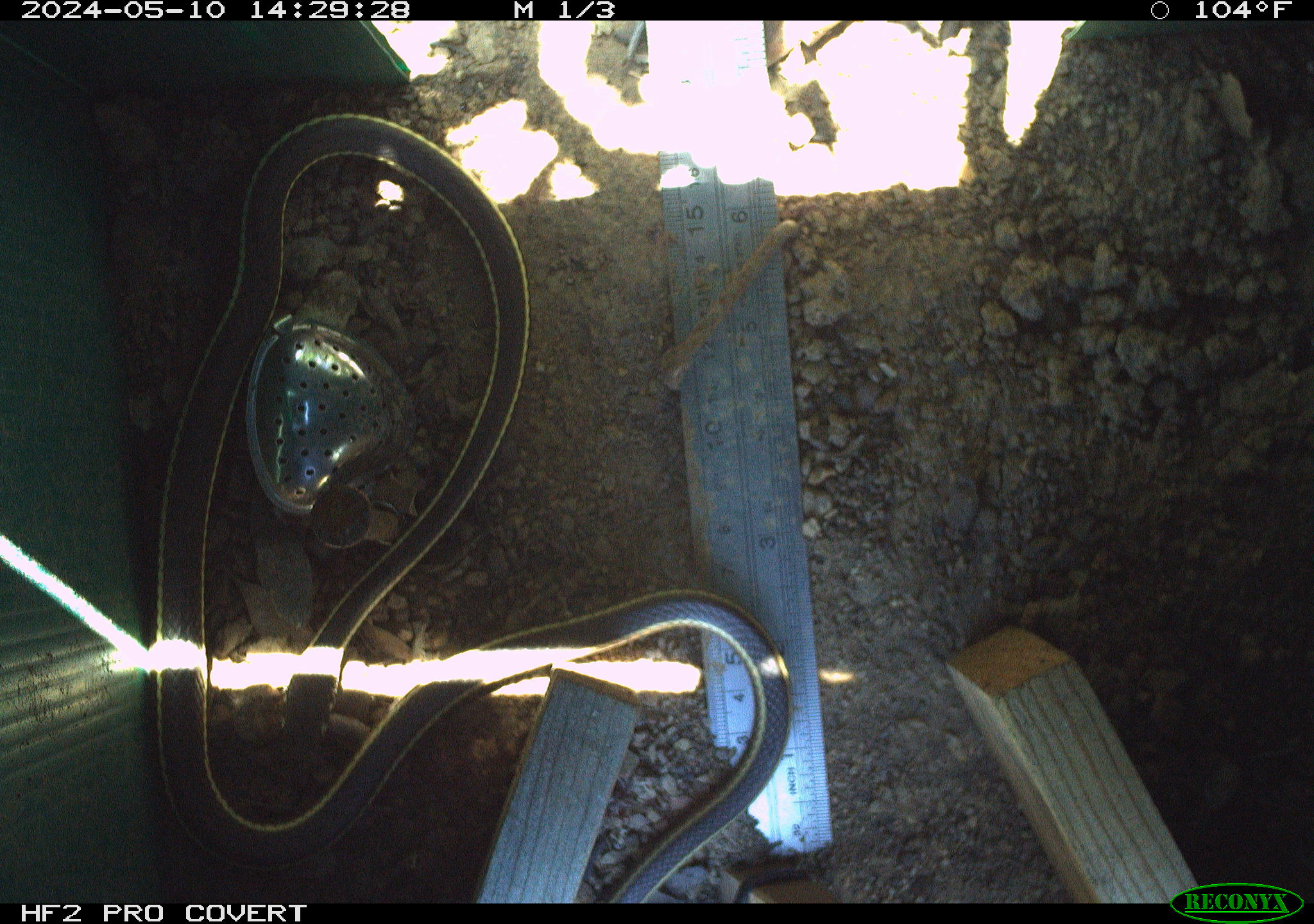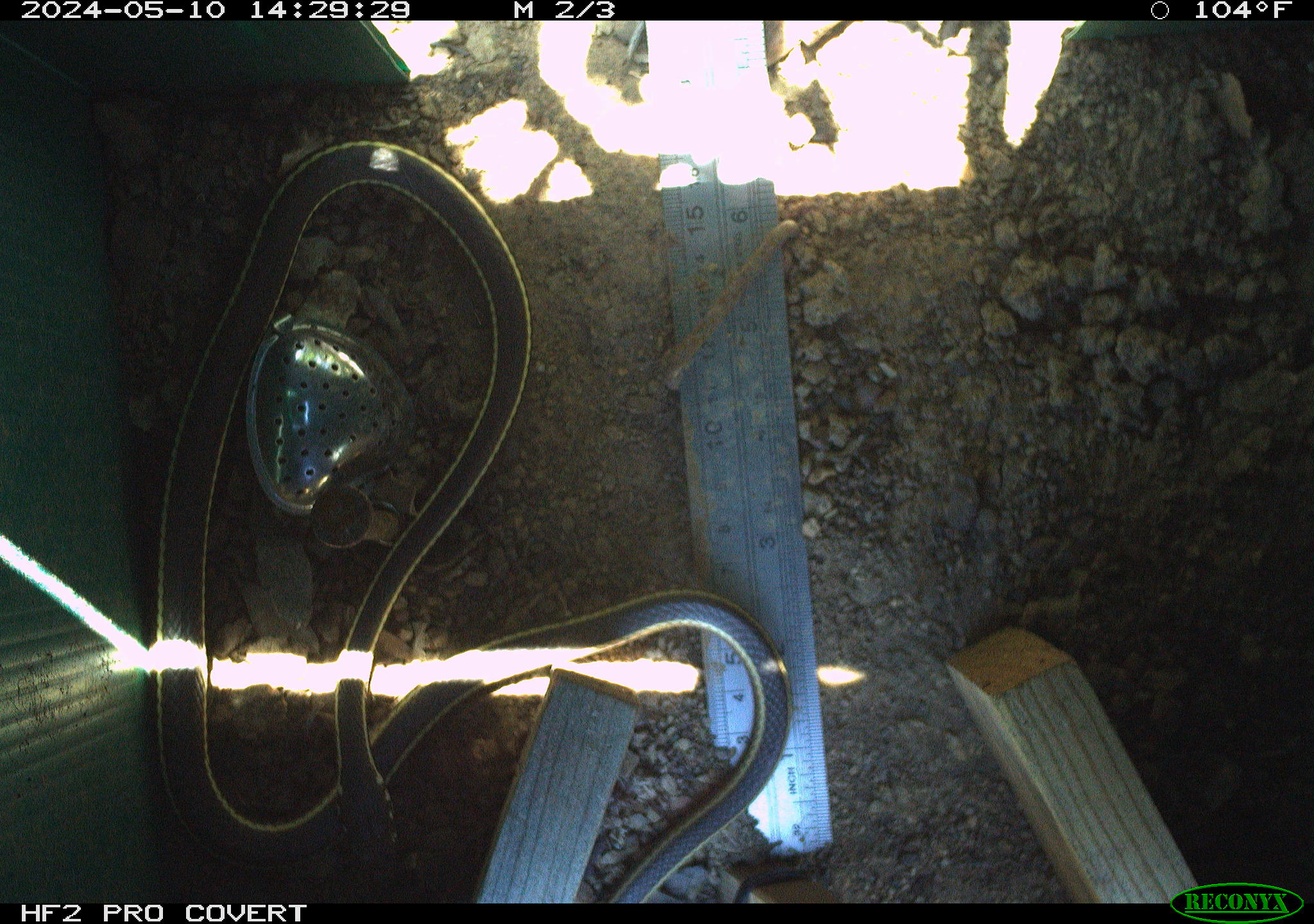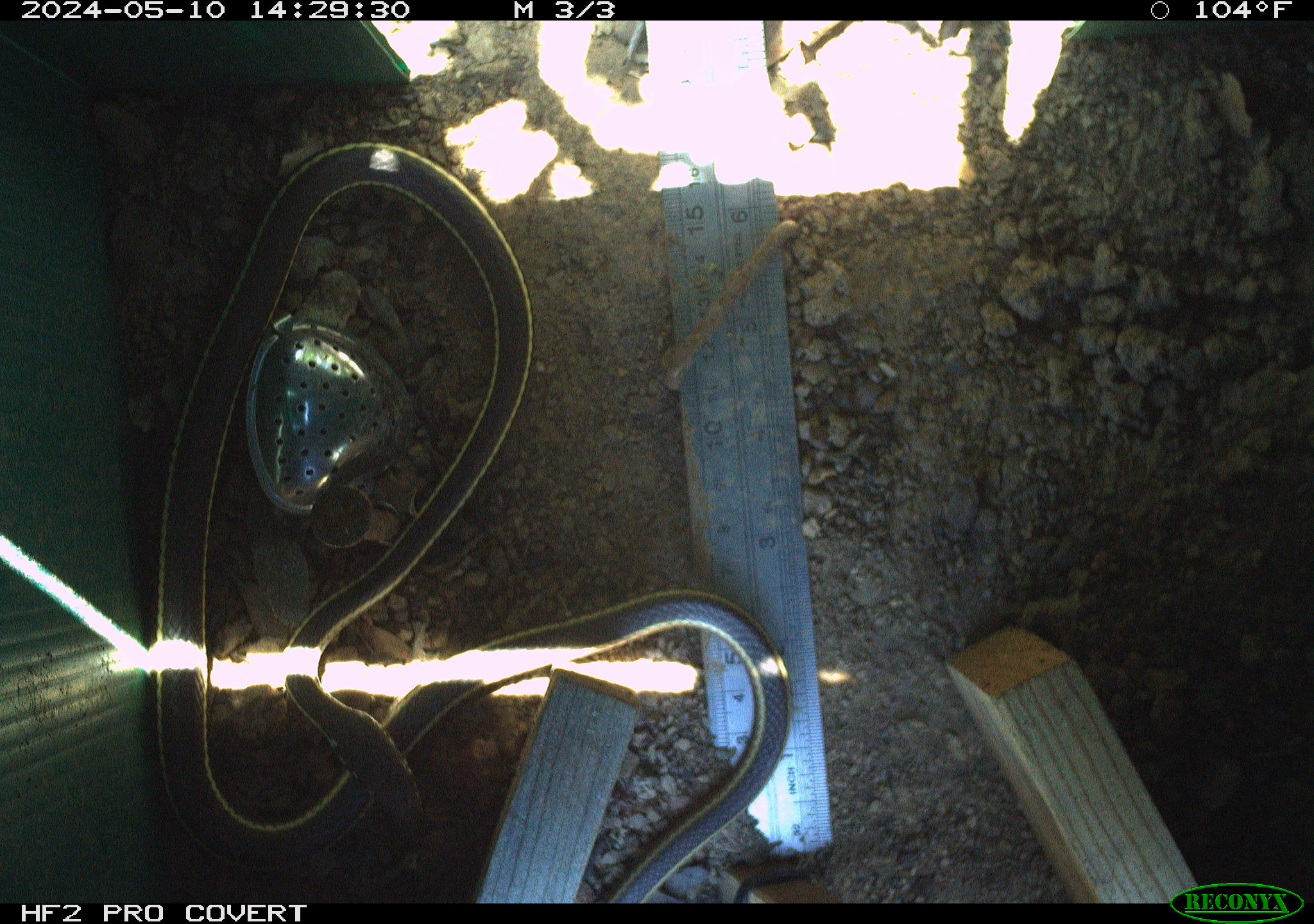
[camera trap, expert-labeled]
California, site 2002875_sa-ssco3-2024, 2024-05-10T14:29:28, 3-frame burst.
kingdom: Animalia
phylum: Chordata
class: Reptilia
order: Squamata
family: Colubridae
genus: Masticophis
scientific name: Masticophis lateralis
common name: striped racer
Striped racer (Masticophis lateralis).